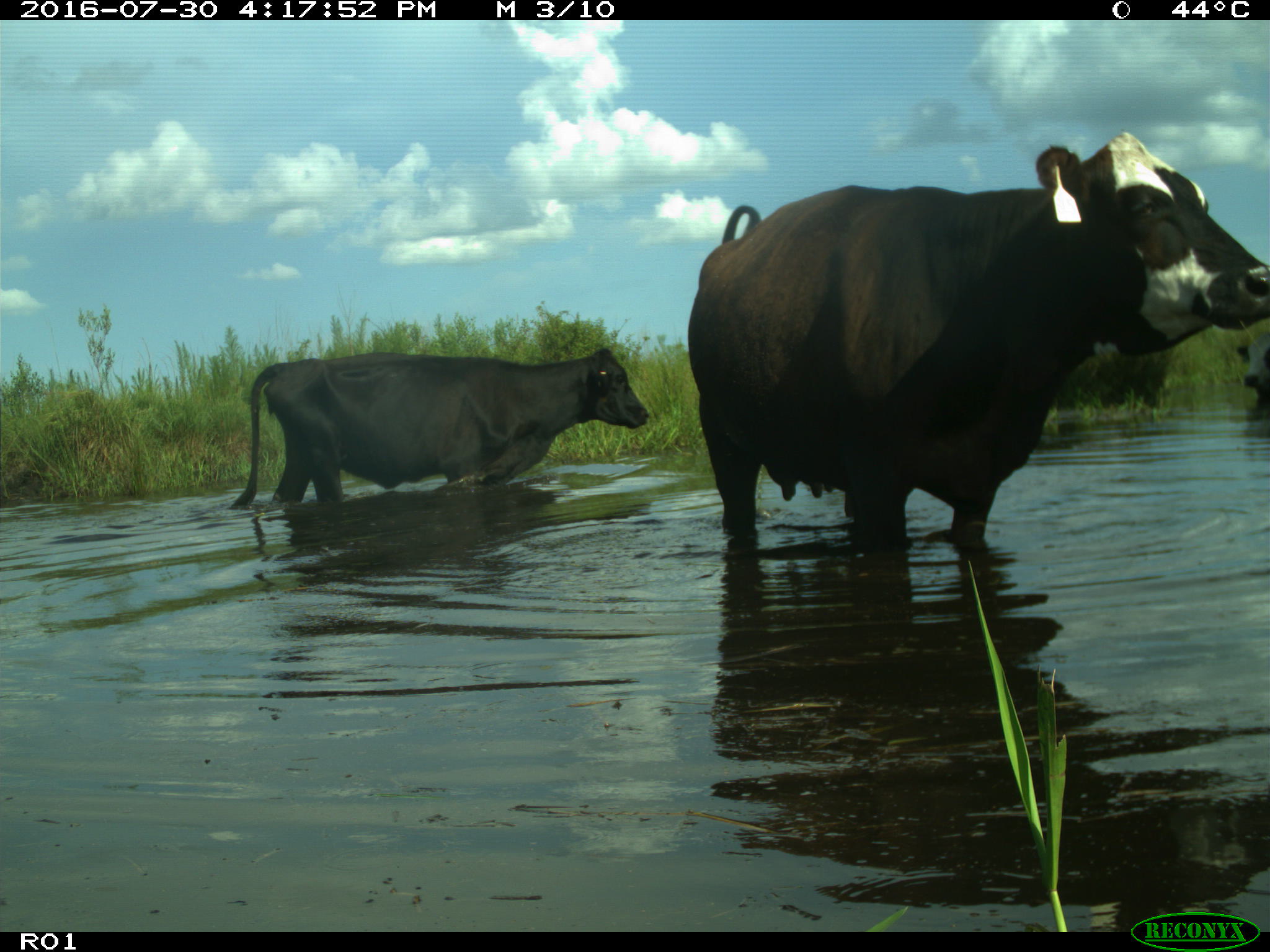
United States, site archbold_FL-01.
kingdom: Animalia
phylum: Chordata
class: Mammalia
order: Artiodactyla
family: Bovidae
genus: Bos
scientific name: Bos taurus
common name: domestic cow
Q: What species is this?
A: Bos taurus (domestic cow).